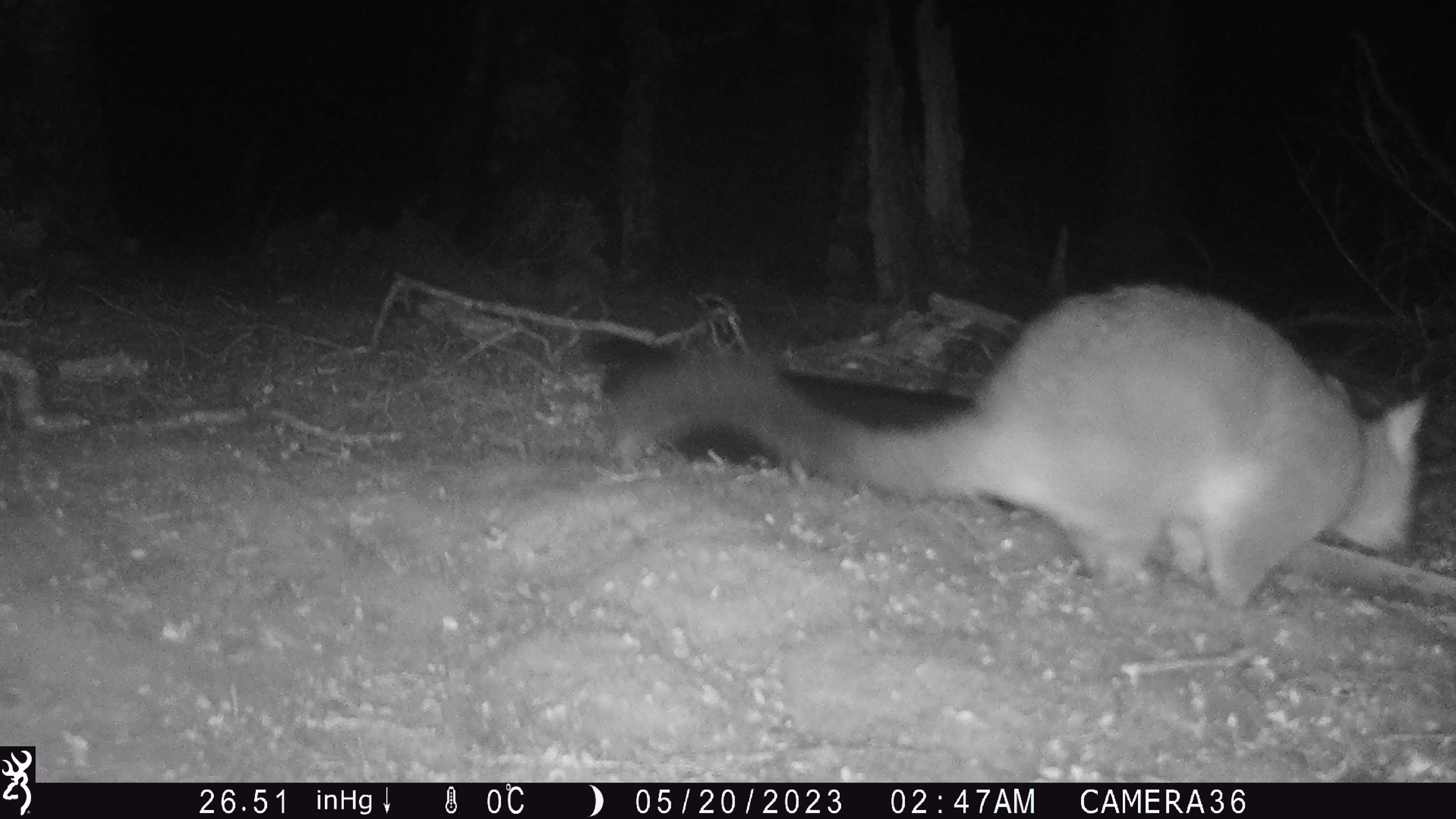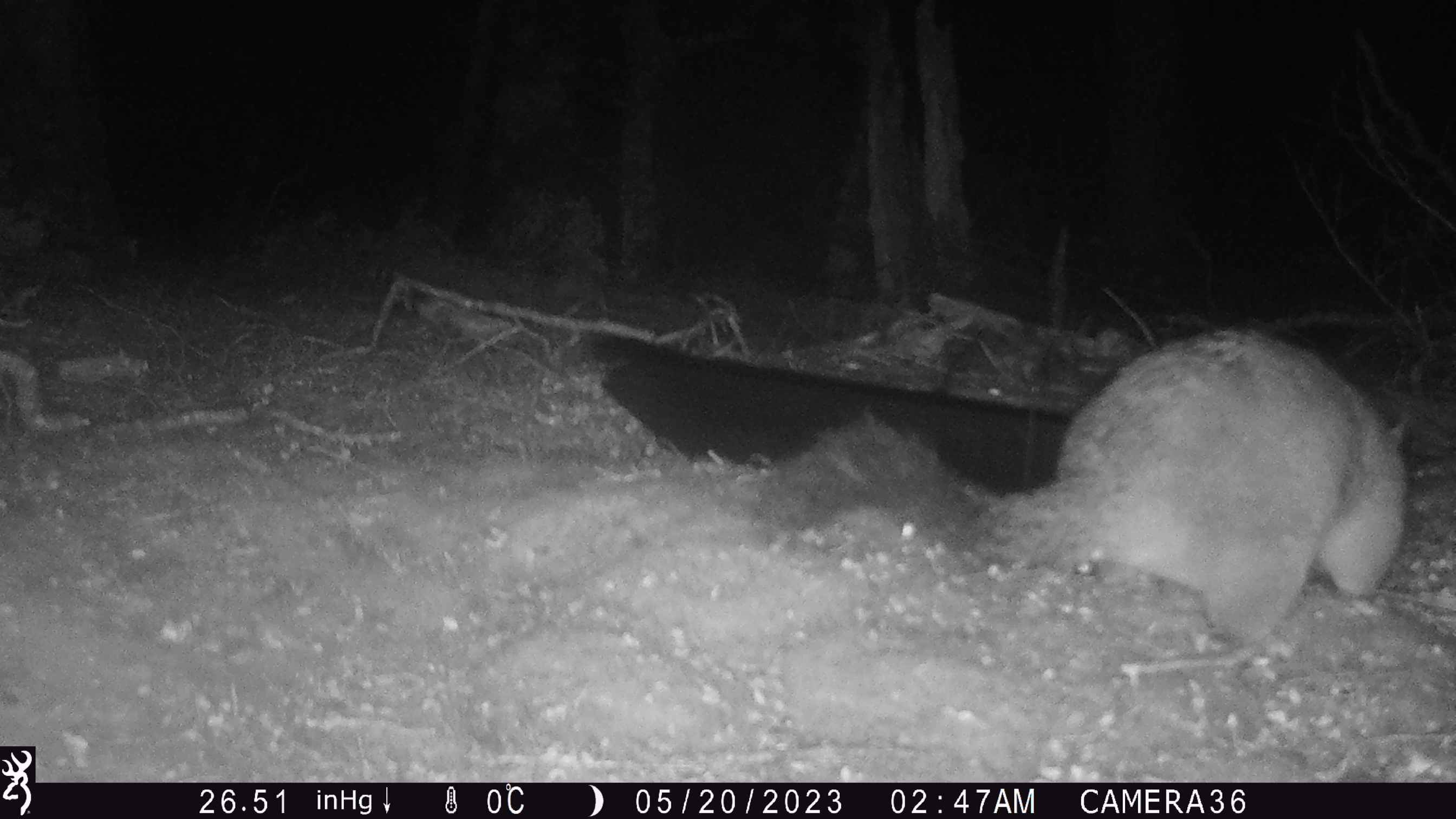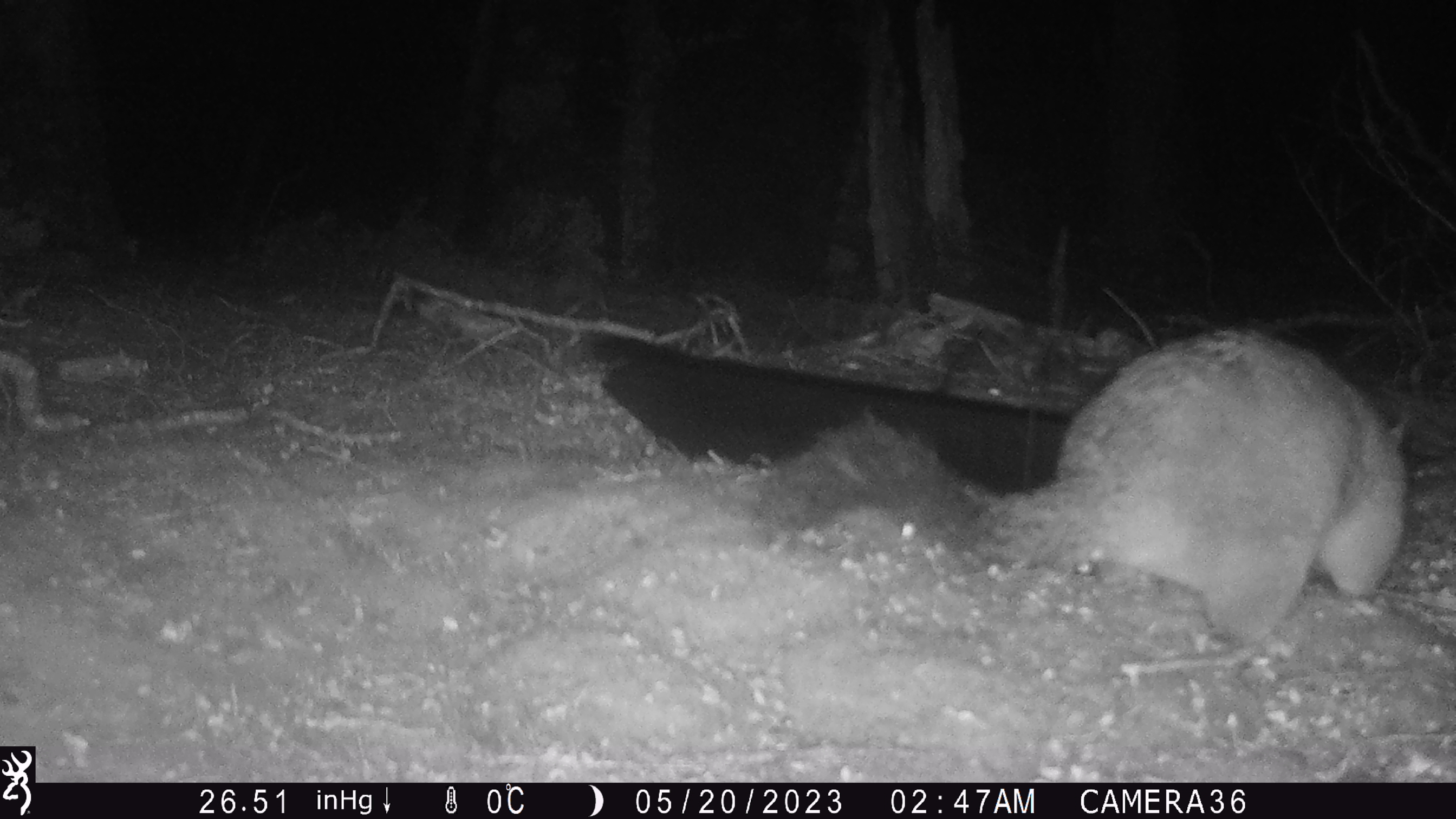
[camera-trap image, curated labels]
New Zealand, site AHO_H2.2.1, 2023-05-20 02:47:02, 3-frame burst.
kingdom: Animalia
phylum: Chordata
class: Mammalia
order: Carnivora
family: Mustelidae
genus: Mustela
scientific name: Mustela erminea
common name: stoat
Stoat (Mustela erminea).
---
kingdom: Animalia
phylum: Chordata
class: Mammalia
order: Diprotodontia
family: Phalangeridae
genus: Trichosurus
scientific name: Trichosurus vulpecula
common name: common brushtail possum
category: possum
Possum (common brushtail possum) (Trichosurus vulpecula).